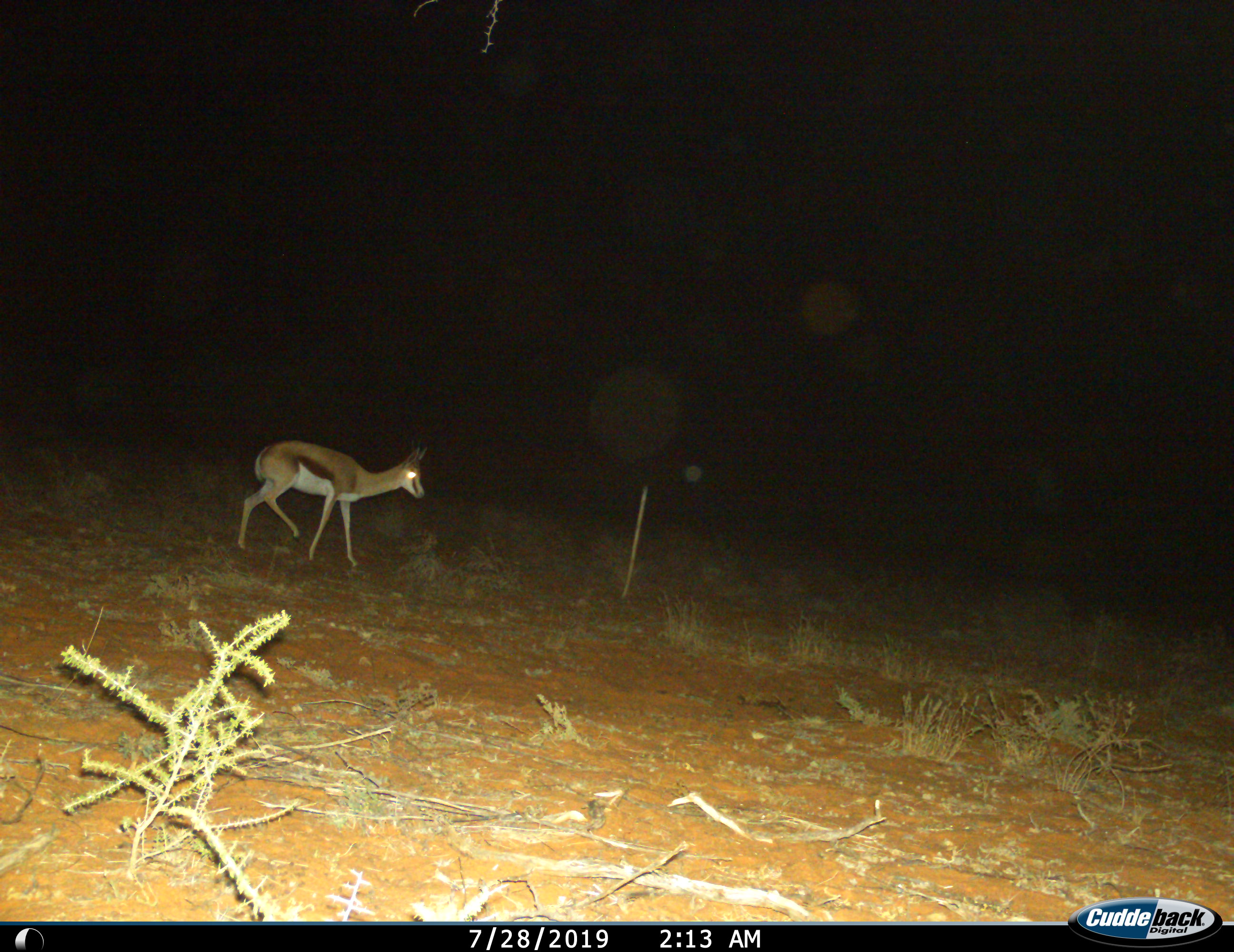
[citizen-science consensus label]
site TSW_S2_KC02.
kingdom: Animalia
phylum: Chordata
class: Mammalia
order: Artiodactyla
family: Bovidae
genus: Antidorcas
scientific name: Antidorcas marsupialis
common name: springbok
Springbok (Antidorcas marsupialis), count 1. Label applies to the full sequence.